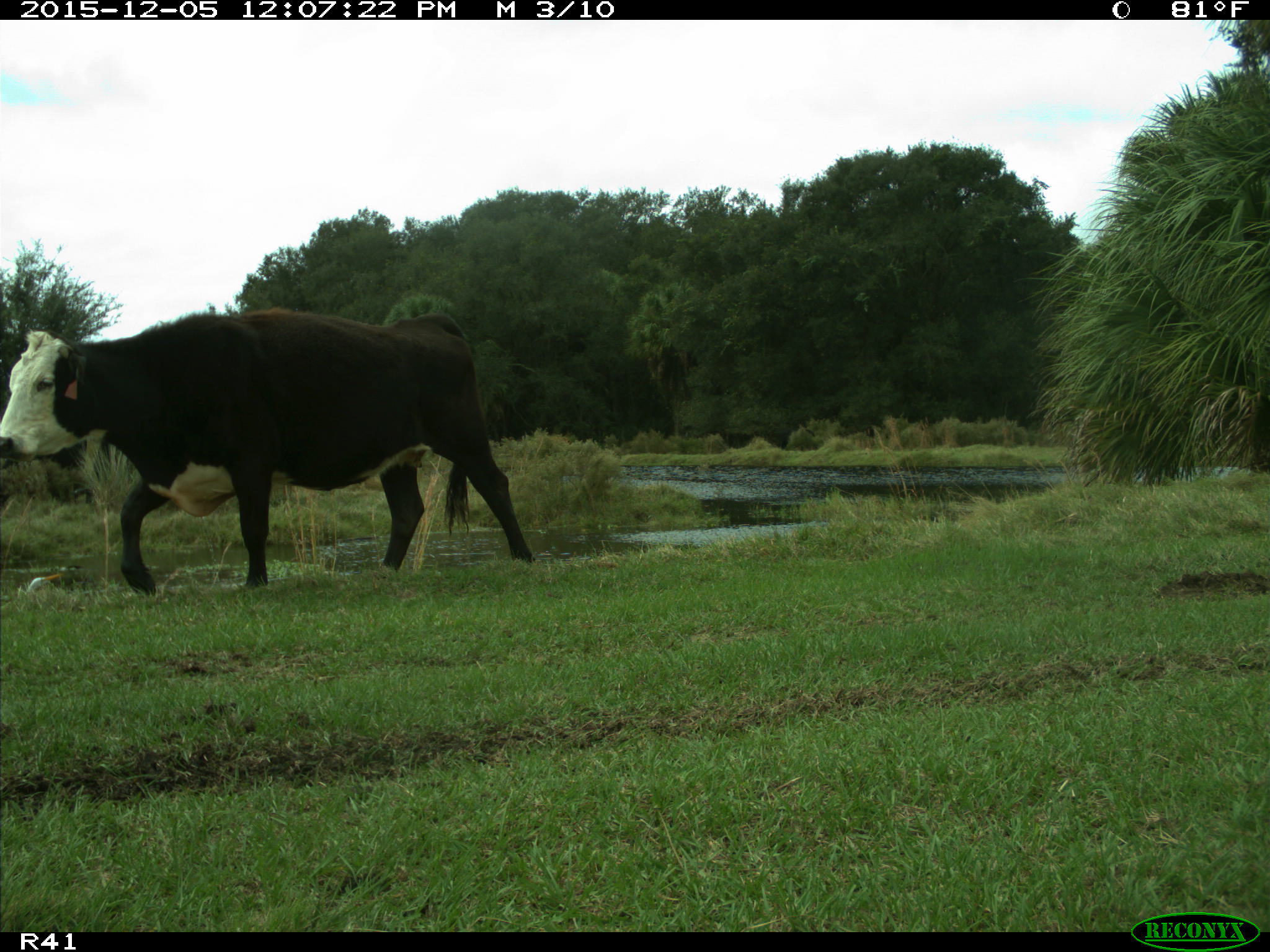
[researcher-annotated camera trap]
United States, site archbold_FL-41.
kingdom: Animalia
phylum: Chordata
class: Mammalia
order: Artiodactyla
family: Bovidae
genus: Bos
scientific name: Bos taurus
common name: domestic cow